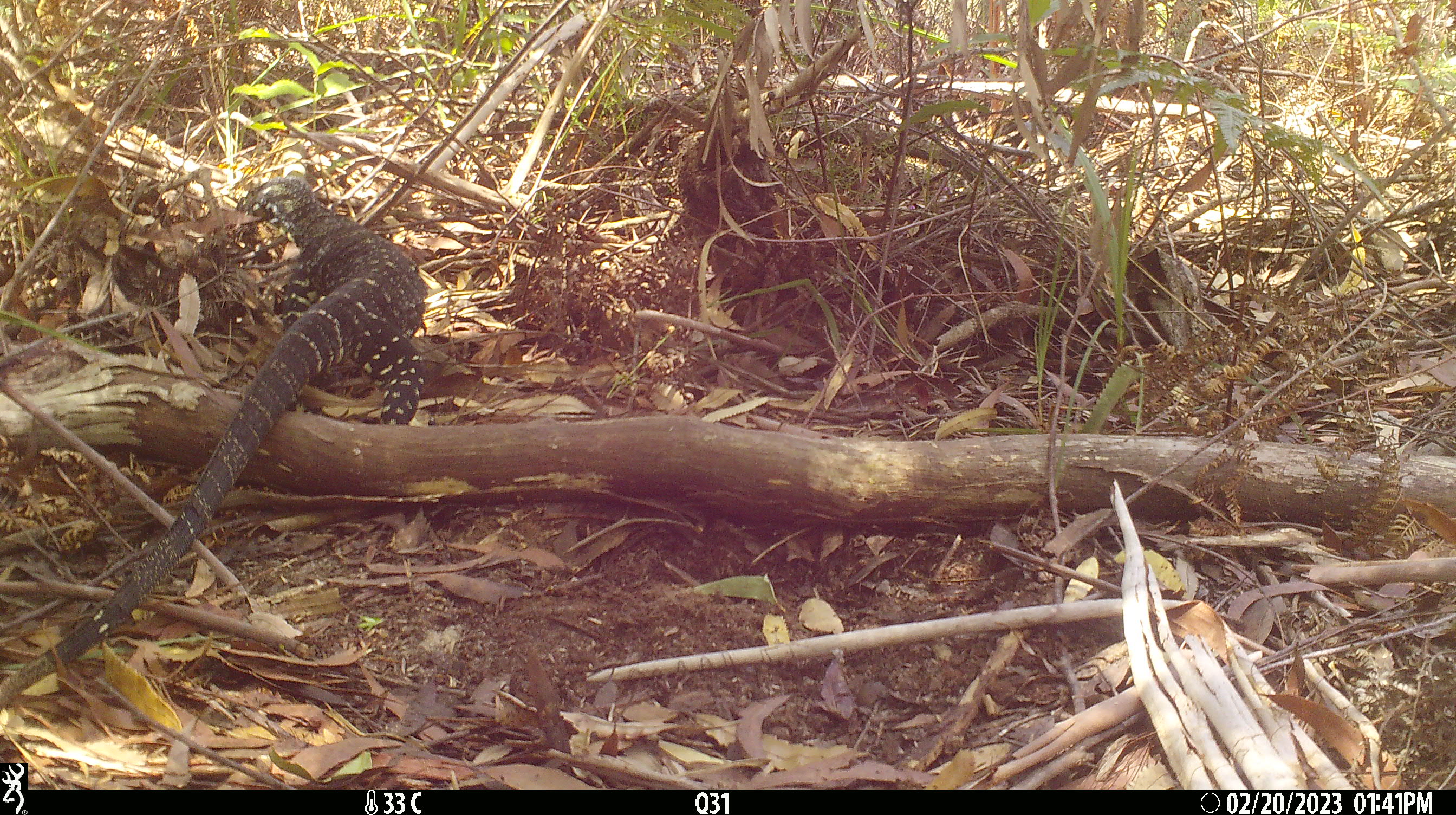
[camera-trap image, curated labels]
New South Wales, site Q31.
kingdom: Animalia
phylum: Chordata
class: Reptilia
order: Squamata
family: Varanidae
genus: Varanus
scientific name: Varanus varius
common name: lace monitor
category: goanna